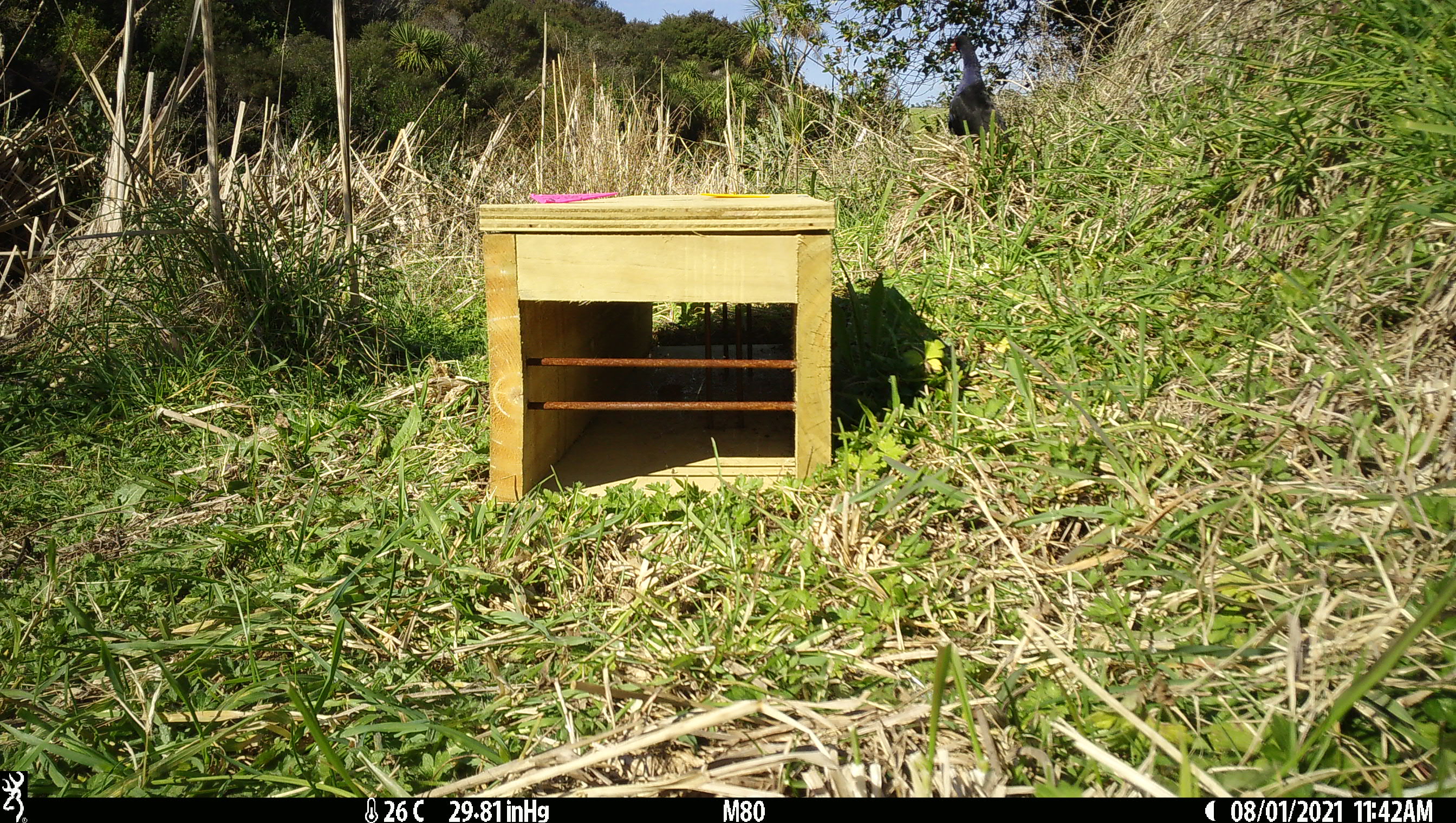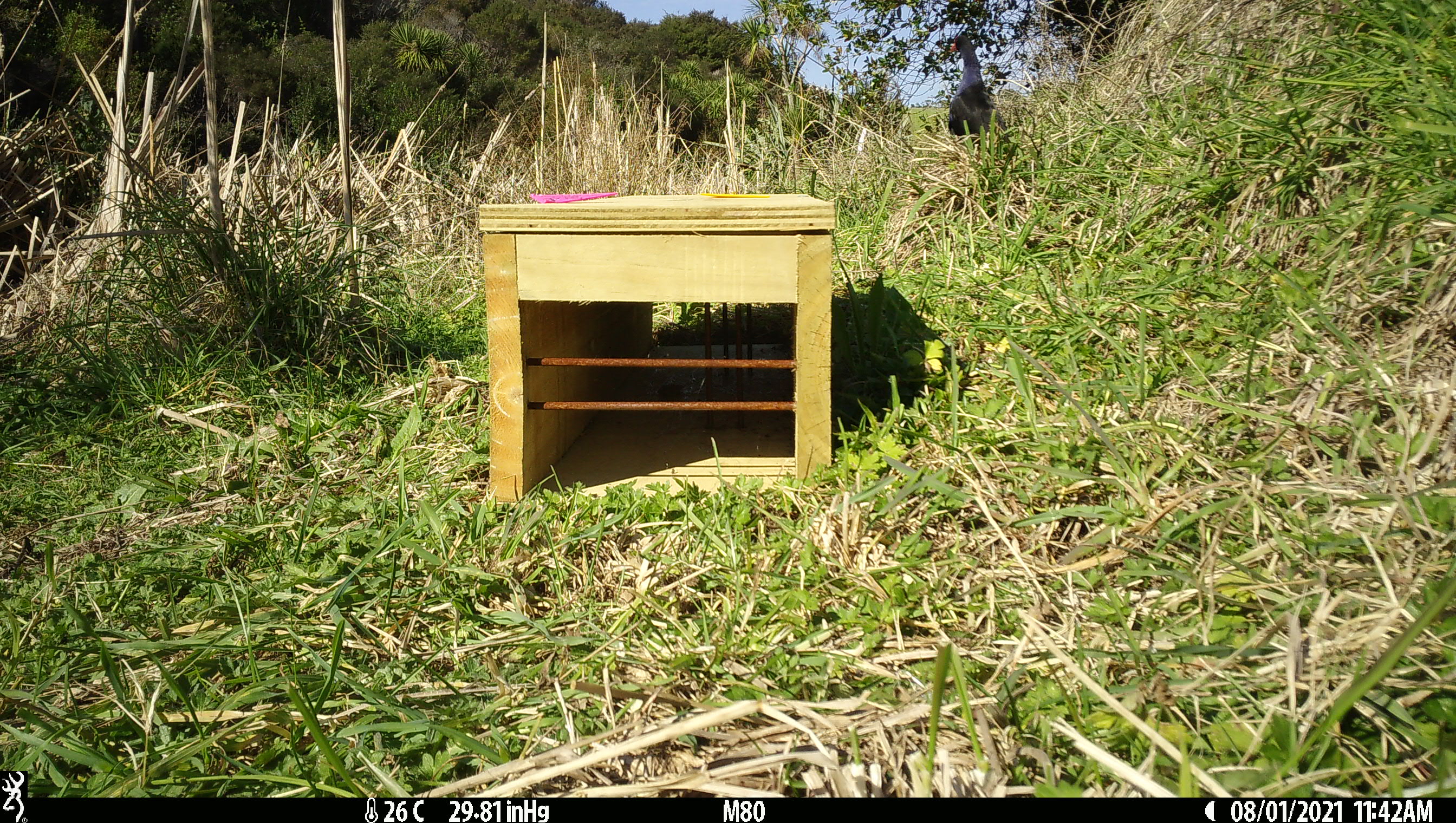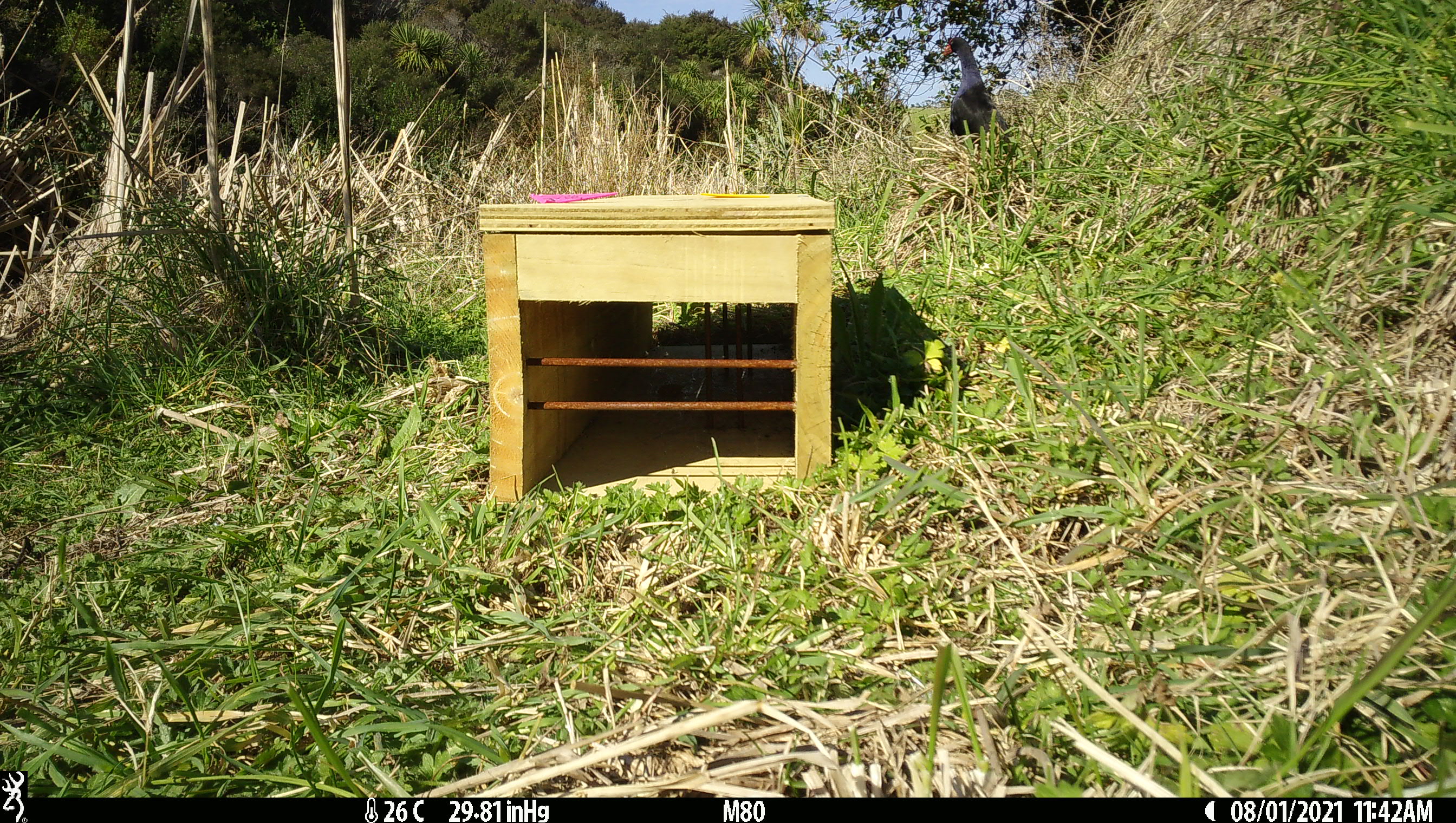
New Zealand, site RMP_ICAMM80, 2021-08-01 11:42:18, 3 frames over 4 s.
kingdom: Animalia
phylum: Chordata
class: Aves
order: Gruiformes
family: Rallidae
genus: Porphyrio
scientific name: Porphyrio melanotus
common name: australasian swamphen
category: pukeko